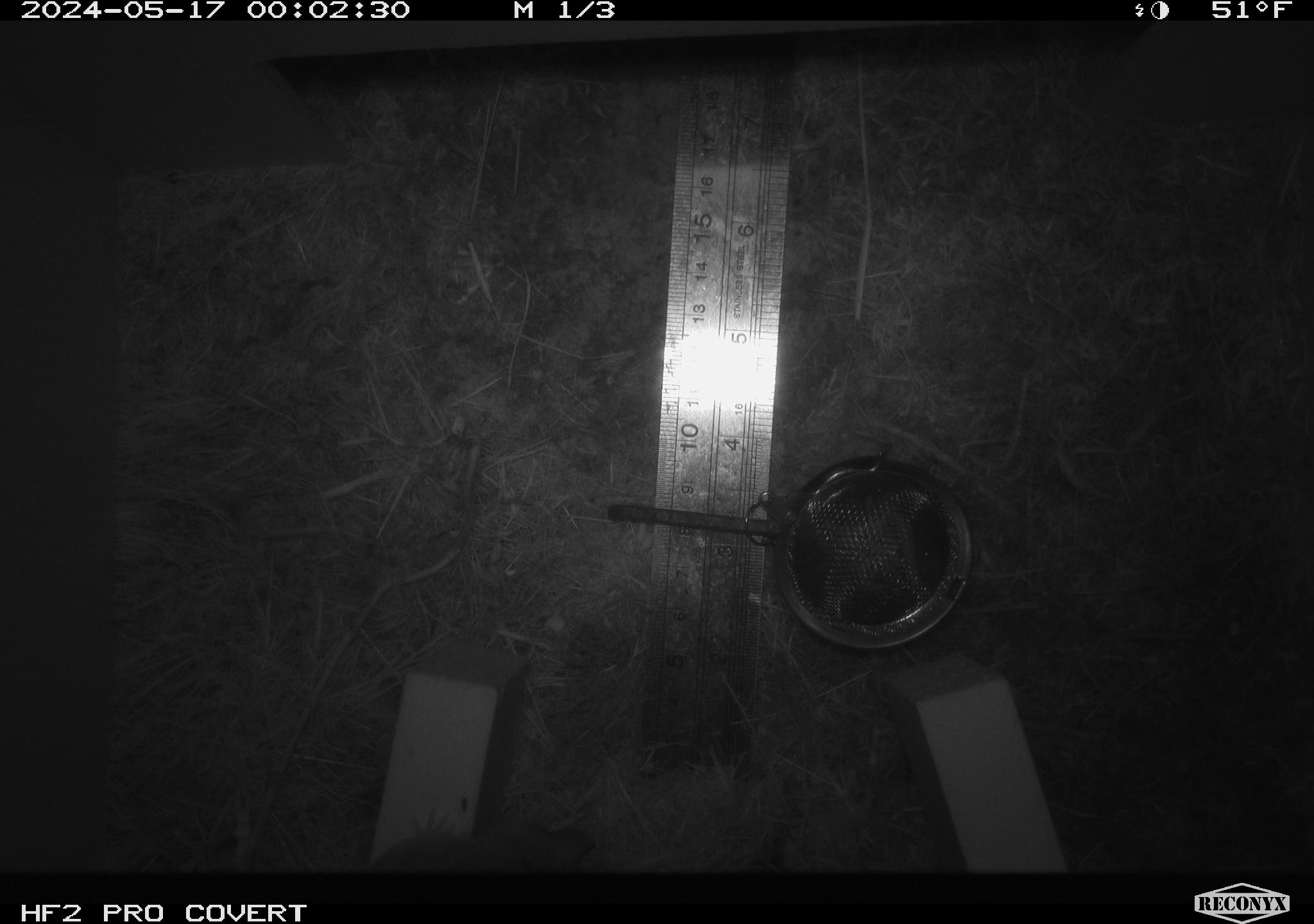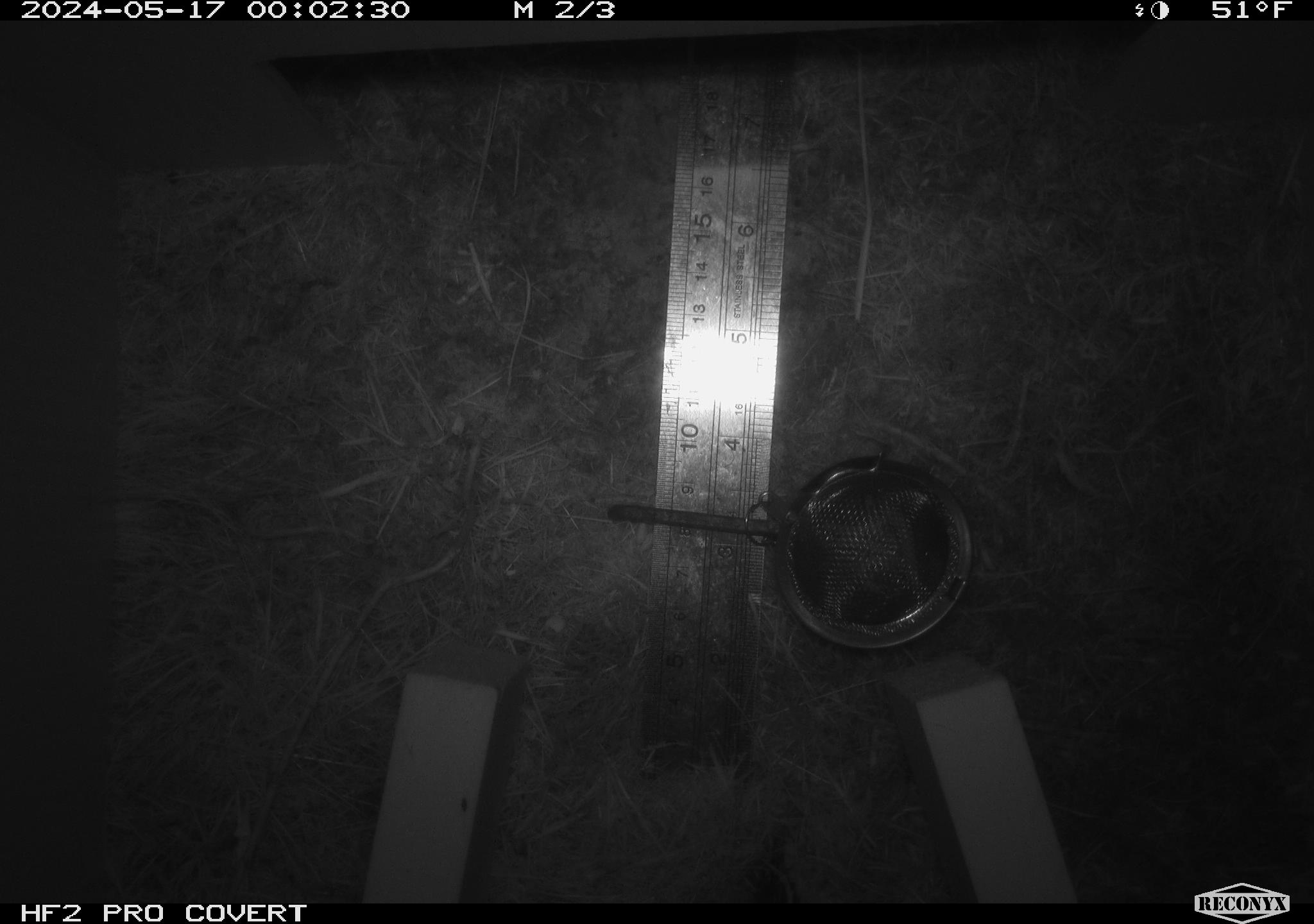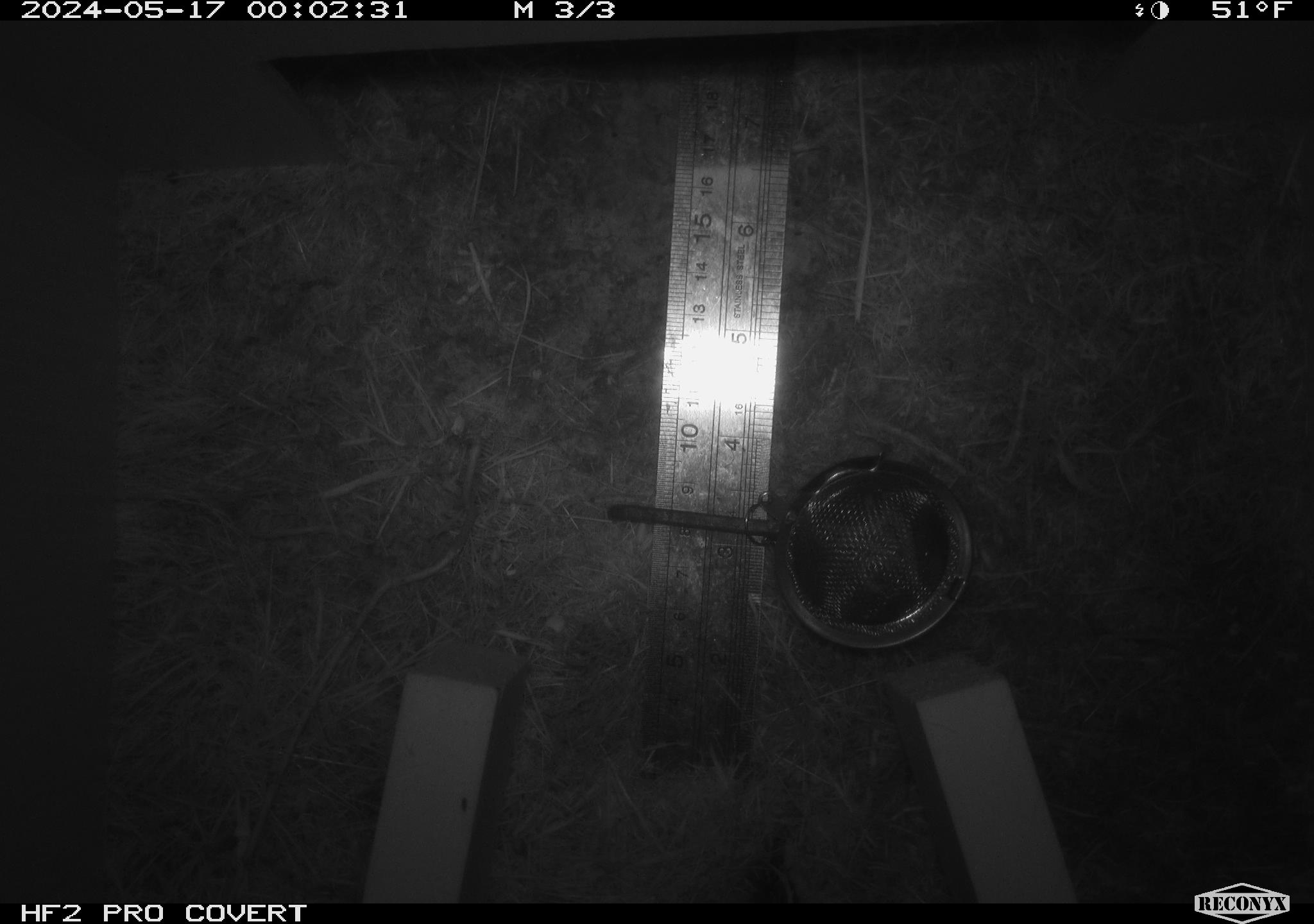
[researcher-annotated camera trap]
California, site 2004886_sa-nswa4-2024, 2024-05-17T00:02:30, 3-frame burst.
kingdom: Animalia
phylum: Chordata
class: Mammalia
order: Rodentia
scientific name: Rodentia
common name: rodent